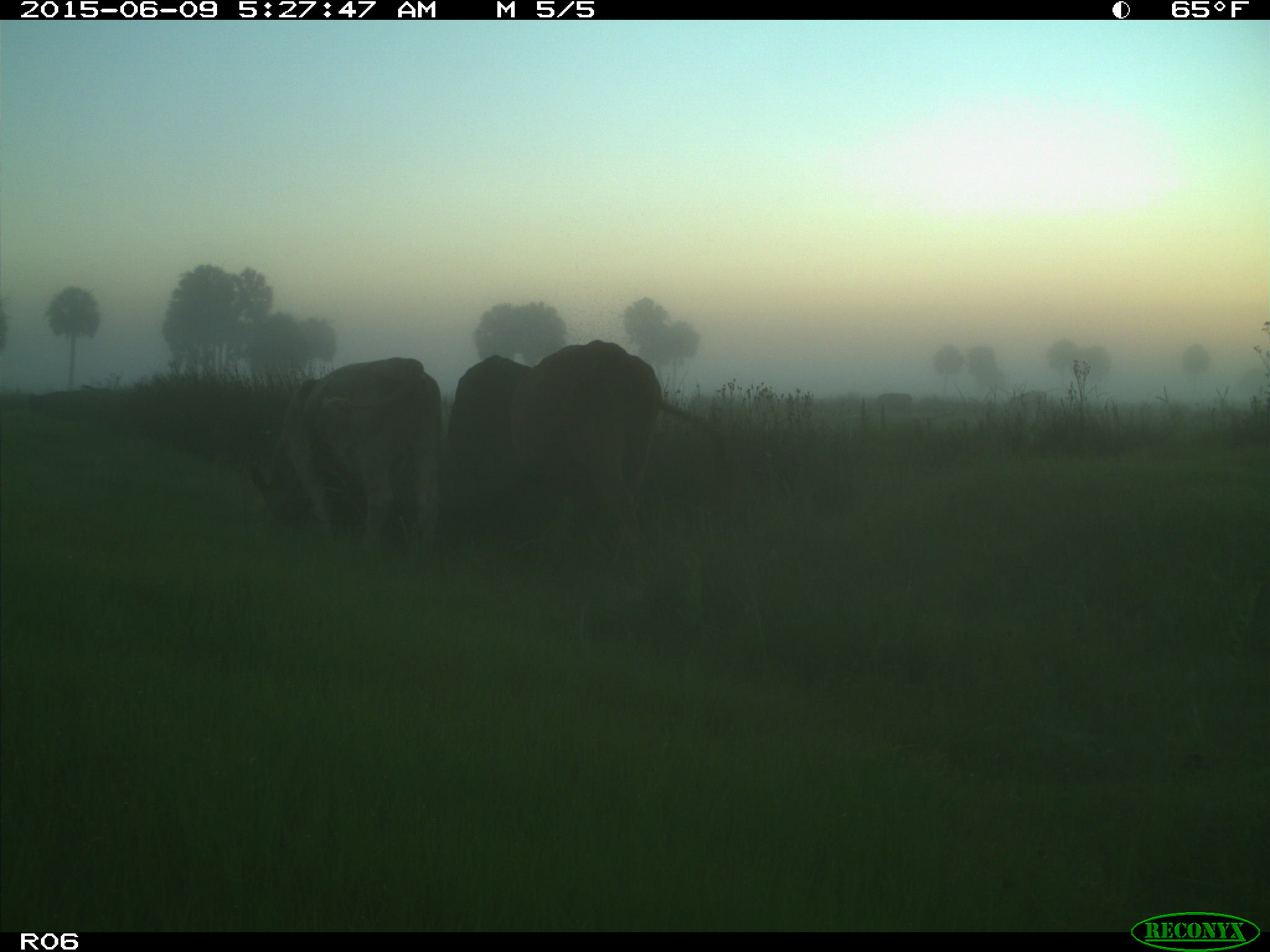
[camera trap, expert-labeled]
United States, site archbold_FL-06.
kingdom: Animalia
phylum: Chordata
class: Mammalia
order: Artiodactyla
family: Bovidae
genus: Bos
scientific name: Bos taurus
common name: domestic cow